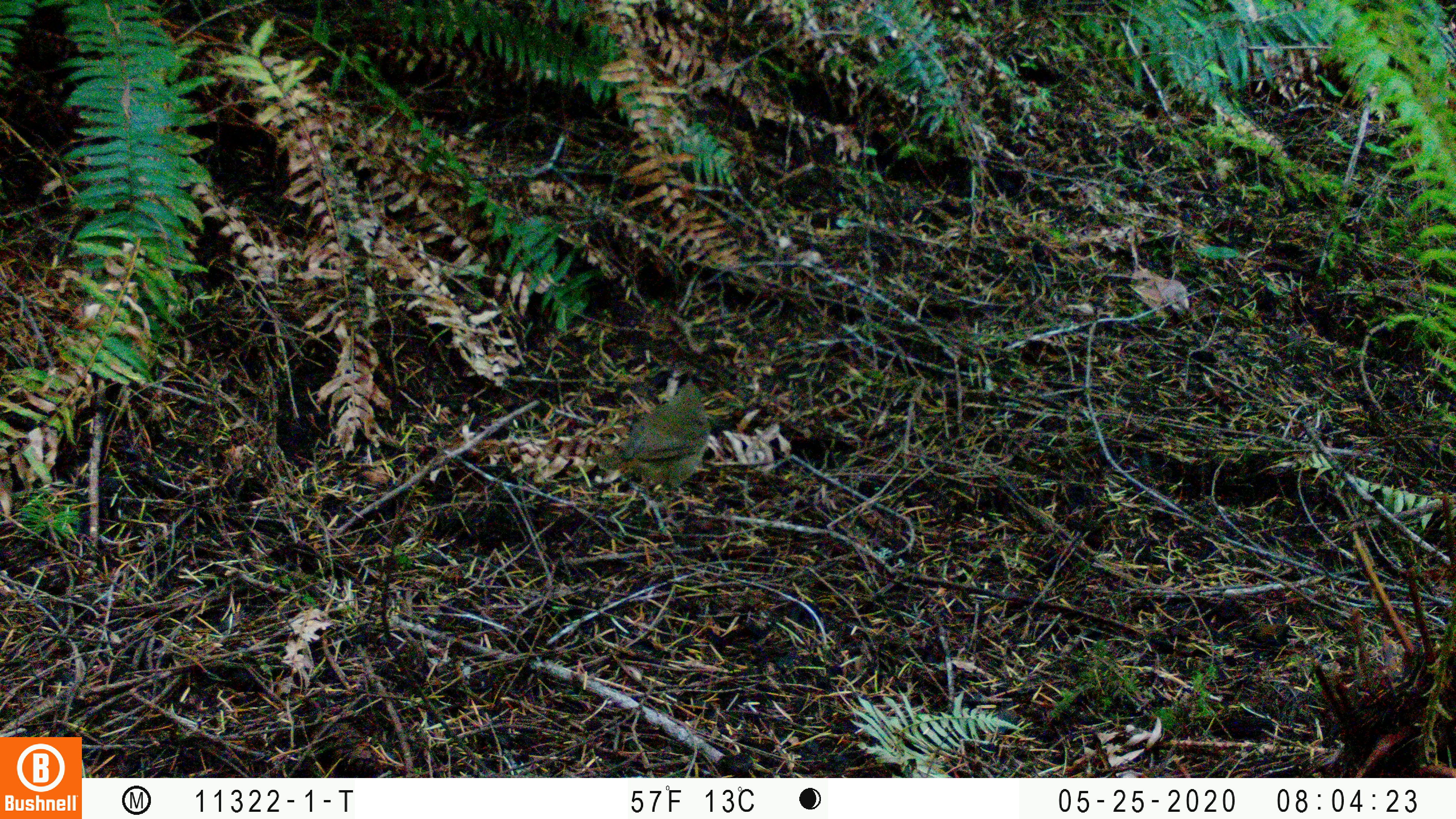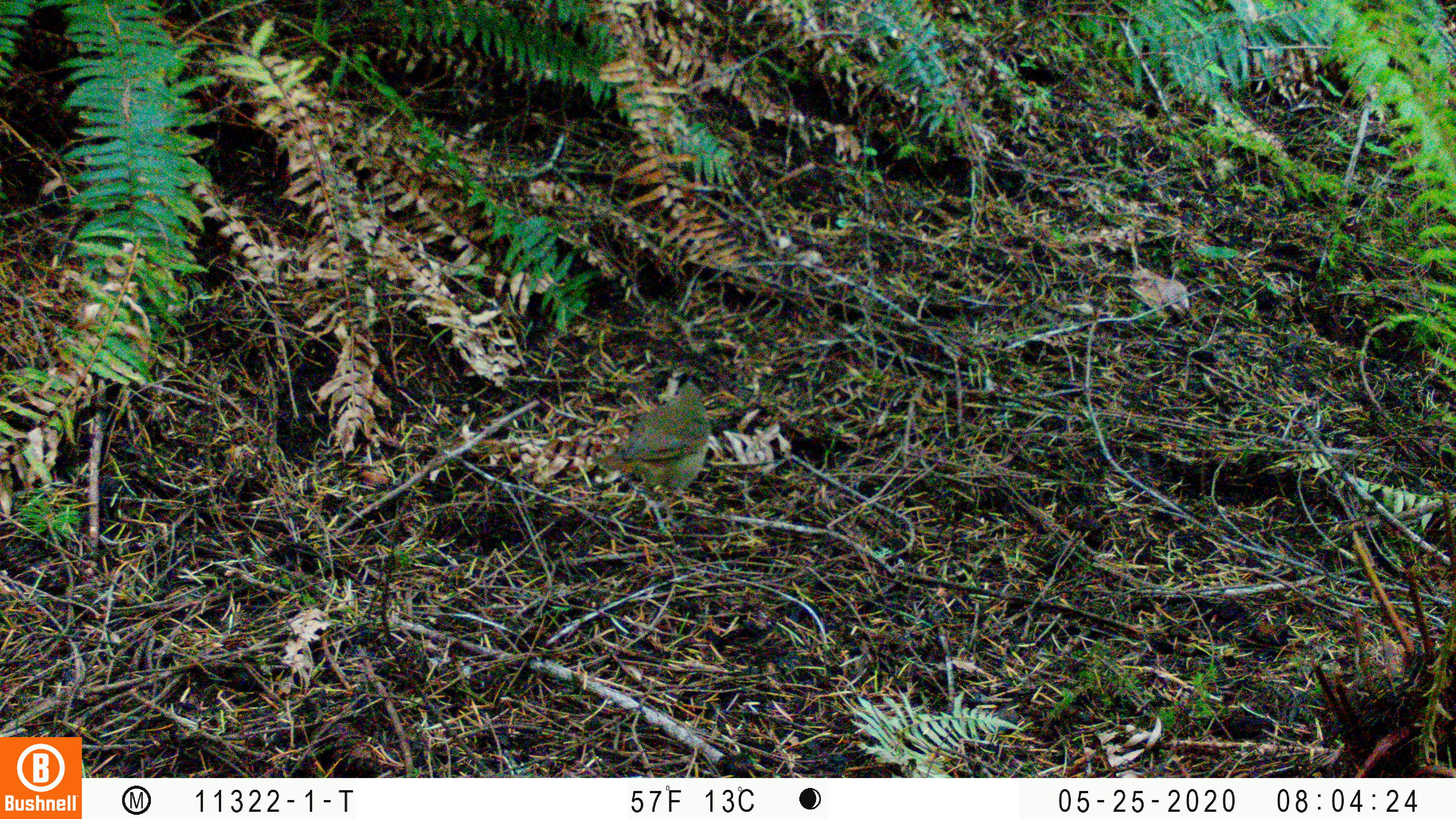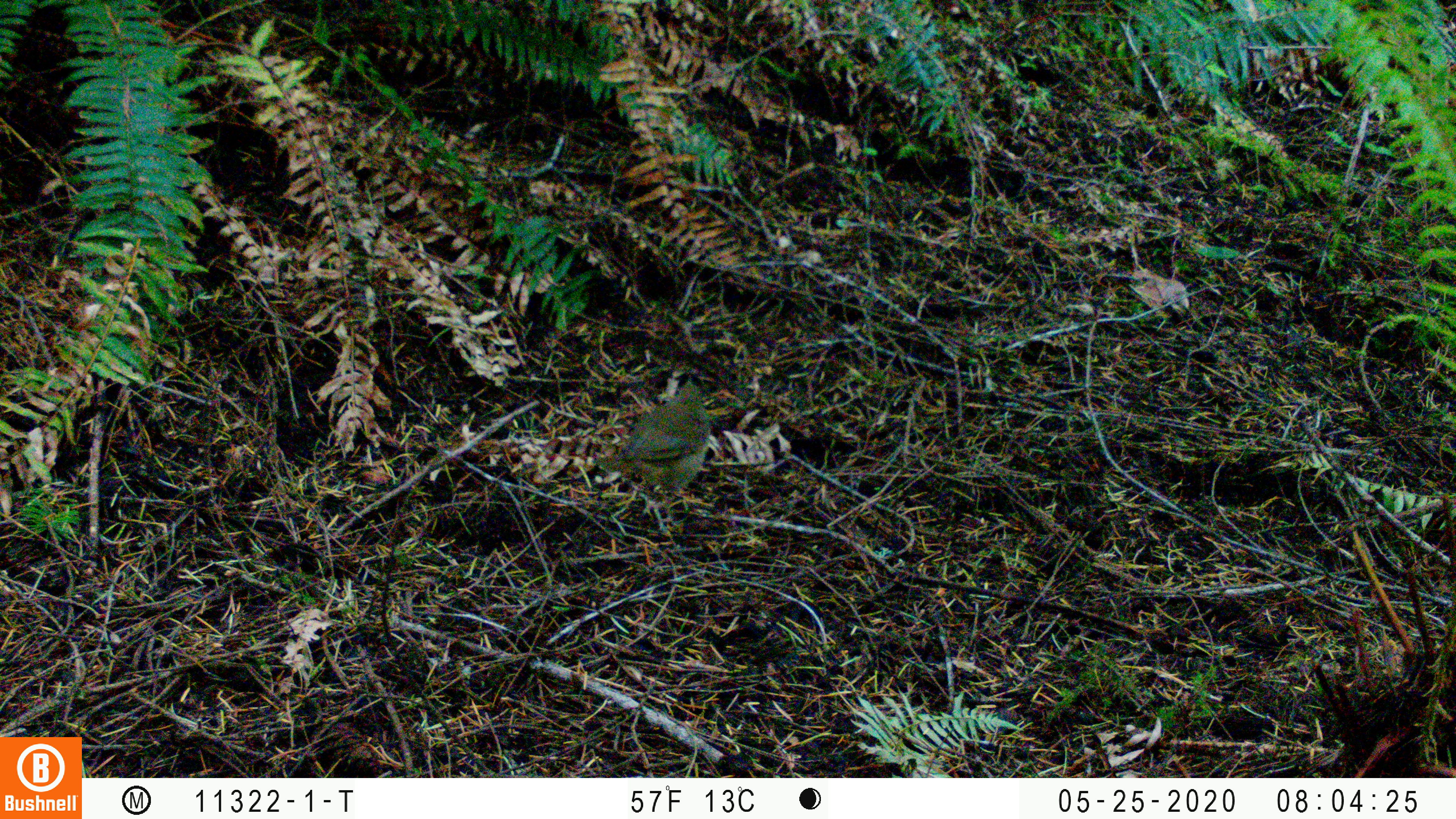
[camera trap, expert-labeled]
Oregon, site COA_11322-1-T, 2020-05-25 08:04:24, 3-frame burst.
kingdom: Animalia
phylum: Chordata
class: Aves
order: Passeriformes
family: Turdidae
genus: Catharus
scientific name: Catharus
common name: brown thrushes and nightingale-thrushes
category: catharus species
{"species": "catharus species (brown thrushes and nightingale-thrushes) (Catharus)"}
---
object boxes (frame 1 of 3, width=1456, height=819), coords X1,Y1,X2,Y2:
catharus species: 602,379,712,498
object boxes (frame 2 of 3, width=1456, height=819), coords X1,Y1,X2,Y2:
catharus species: 611,380,713,495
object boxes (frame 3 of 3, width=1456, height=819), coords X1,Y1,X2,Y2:
catharus species: 611,378,714,495